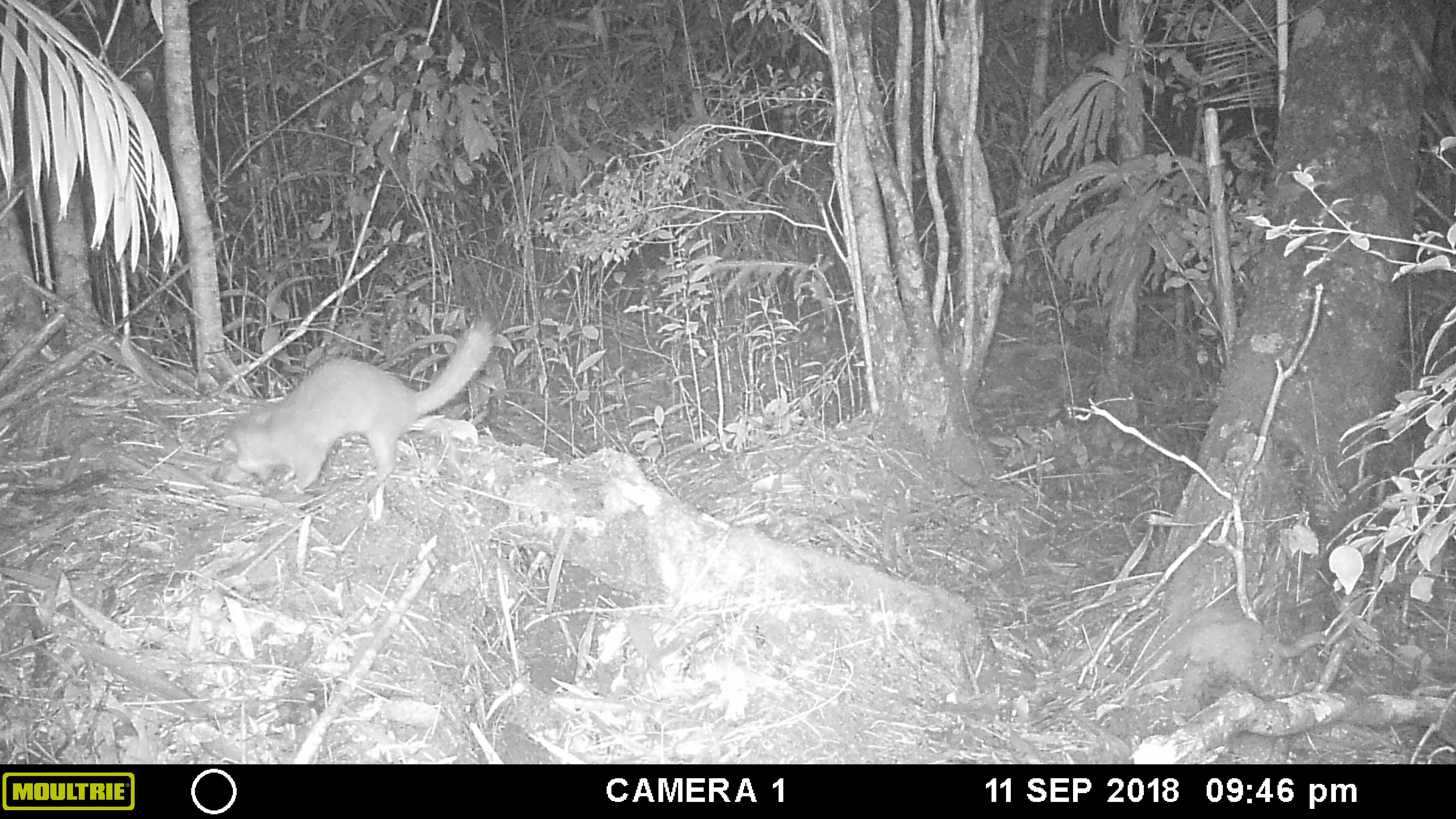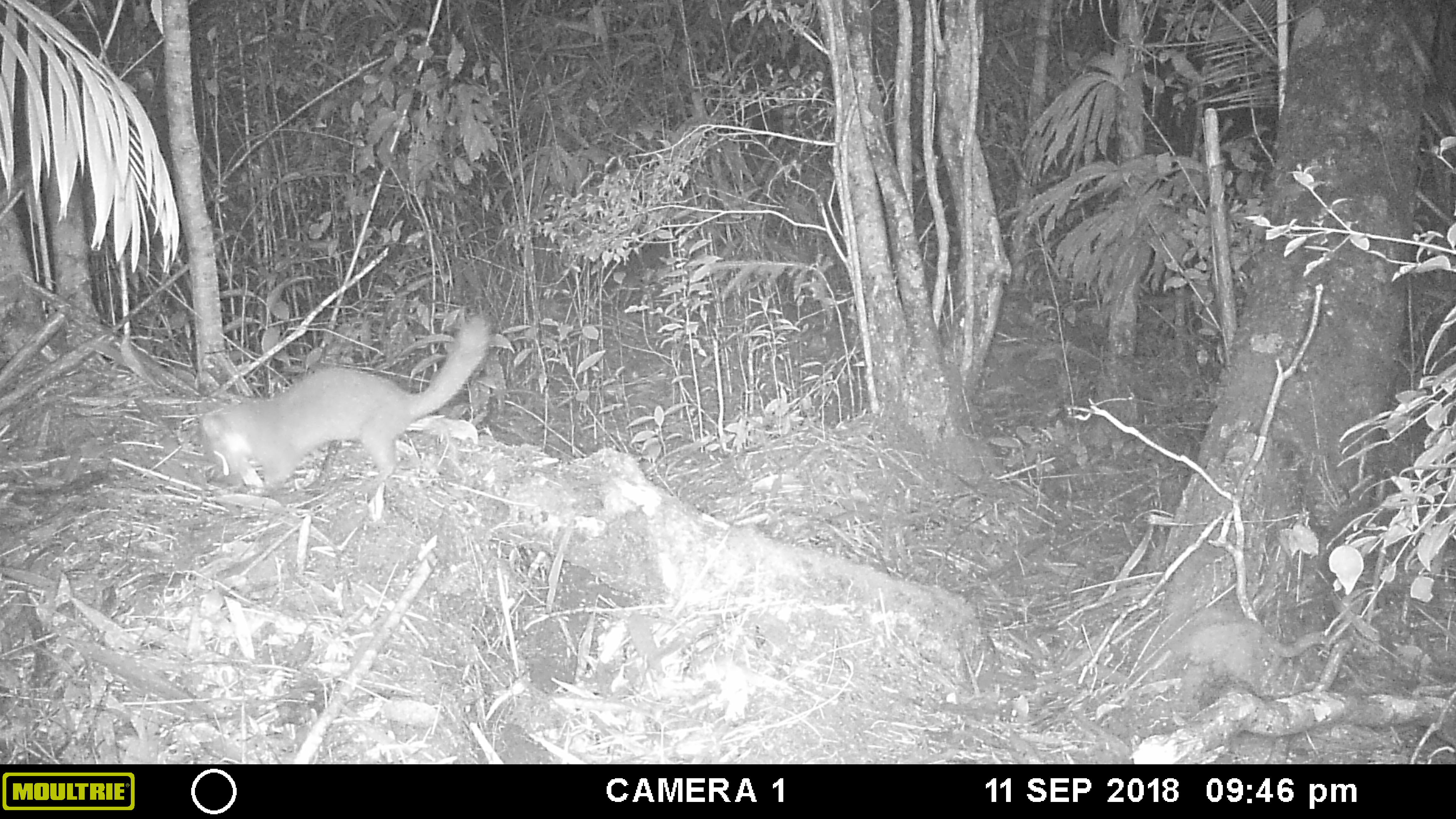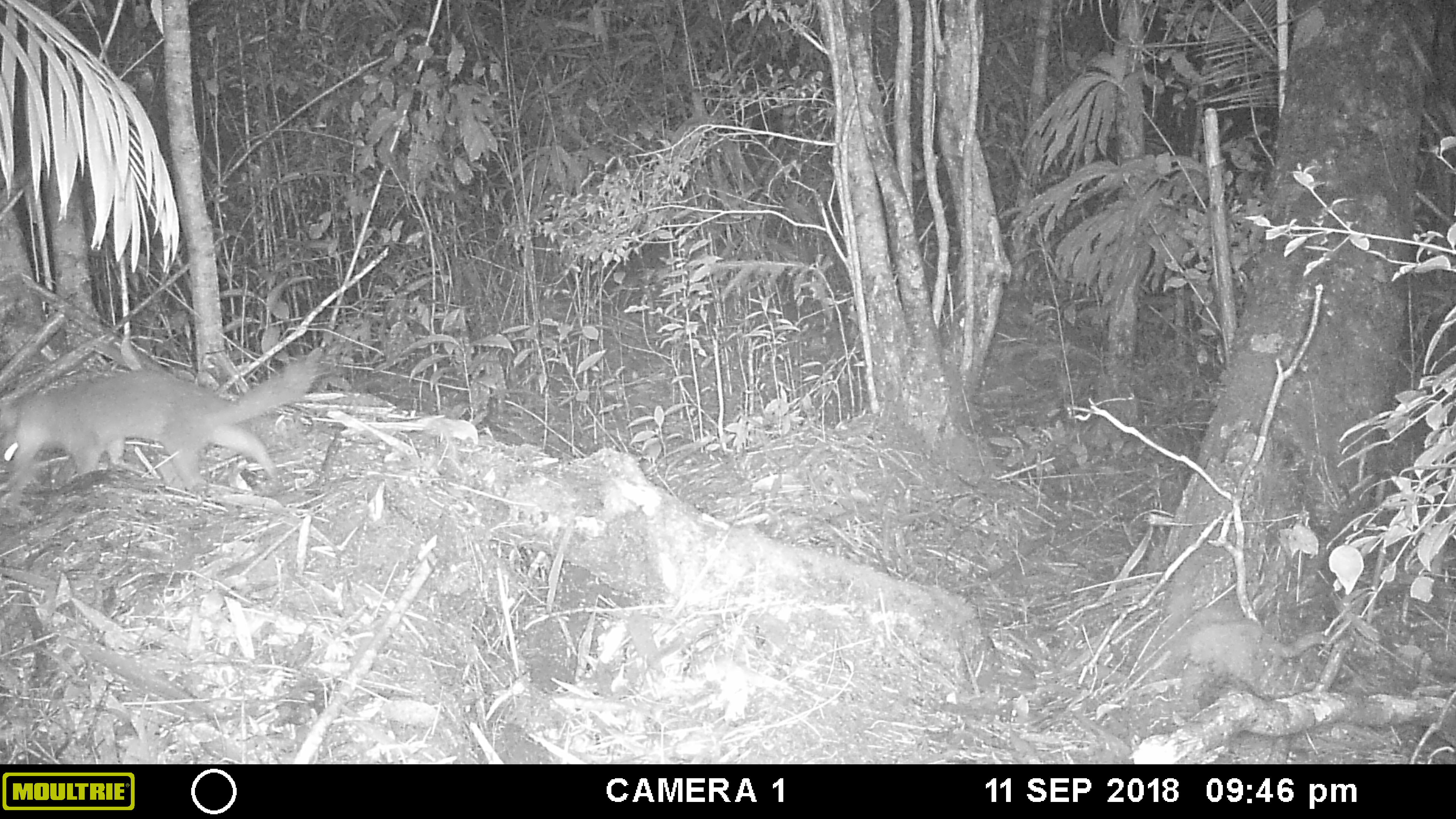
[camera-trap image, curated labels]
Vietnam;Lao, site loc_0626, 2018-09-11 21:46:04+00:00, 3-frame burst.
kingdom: Animalia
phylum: Chordata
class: Mammalia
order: Carnivora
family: Mustelidae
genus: Melogale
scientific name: Melogale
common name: ferret badger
Ferret badger (Melogale). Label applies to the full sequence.